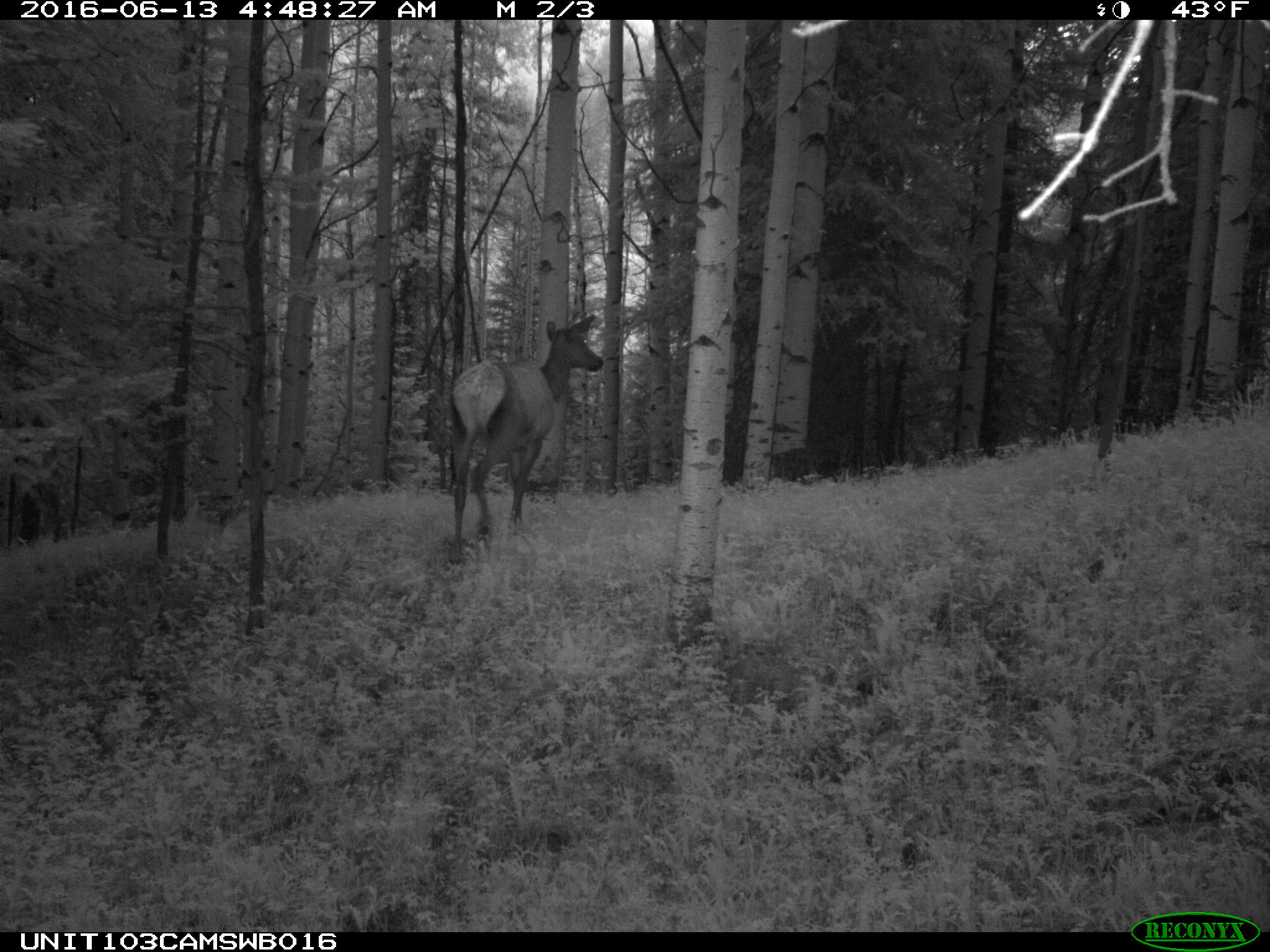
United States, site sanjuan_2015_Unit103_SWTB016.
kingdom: Animalia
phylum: Chordata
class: Mammalia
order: Artiodactyla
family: Cervidae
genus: Cervus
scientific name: Cervus elaphus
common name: red deer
Cervus elaphus (red deer).